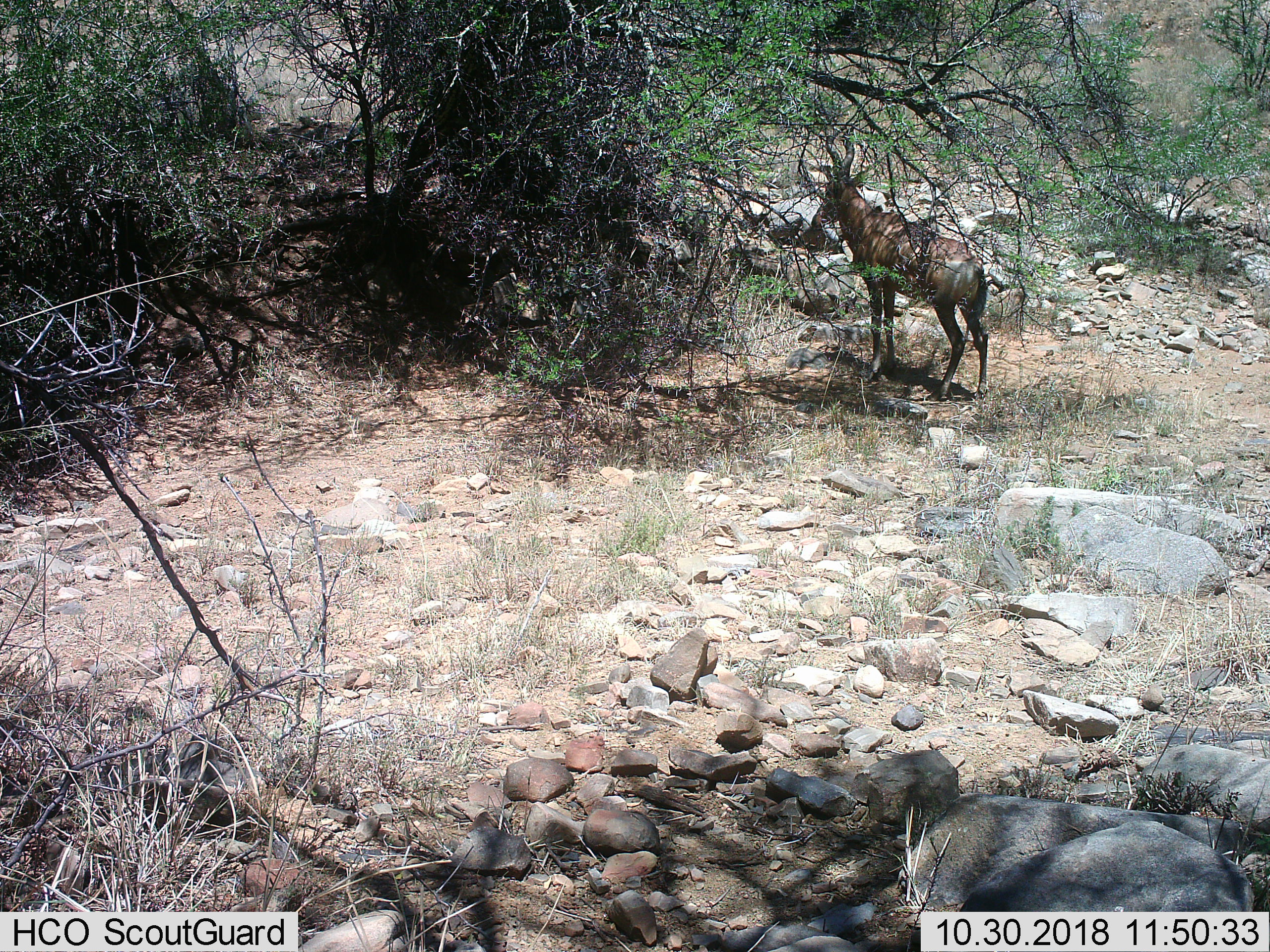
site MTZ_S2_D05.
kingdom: Animalia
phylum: Chordata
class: Mammalia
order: Artiodactyla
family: Bovidae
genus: Alcelaphus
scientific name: Alcelaphus buselaphus caama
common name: red hartebeest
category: hartebeestred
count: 1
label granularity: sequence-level